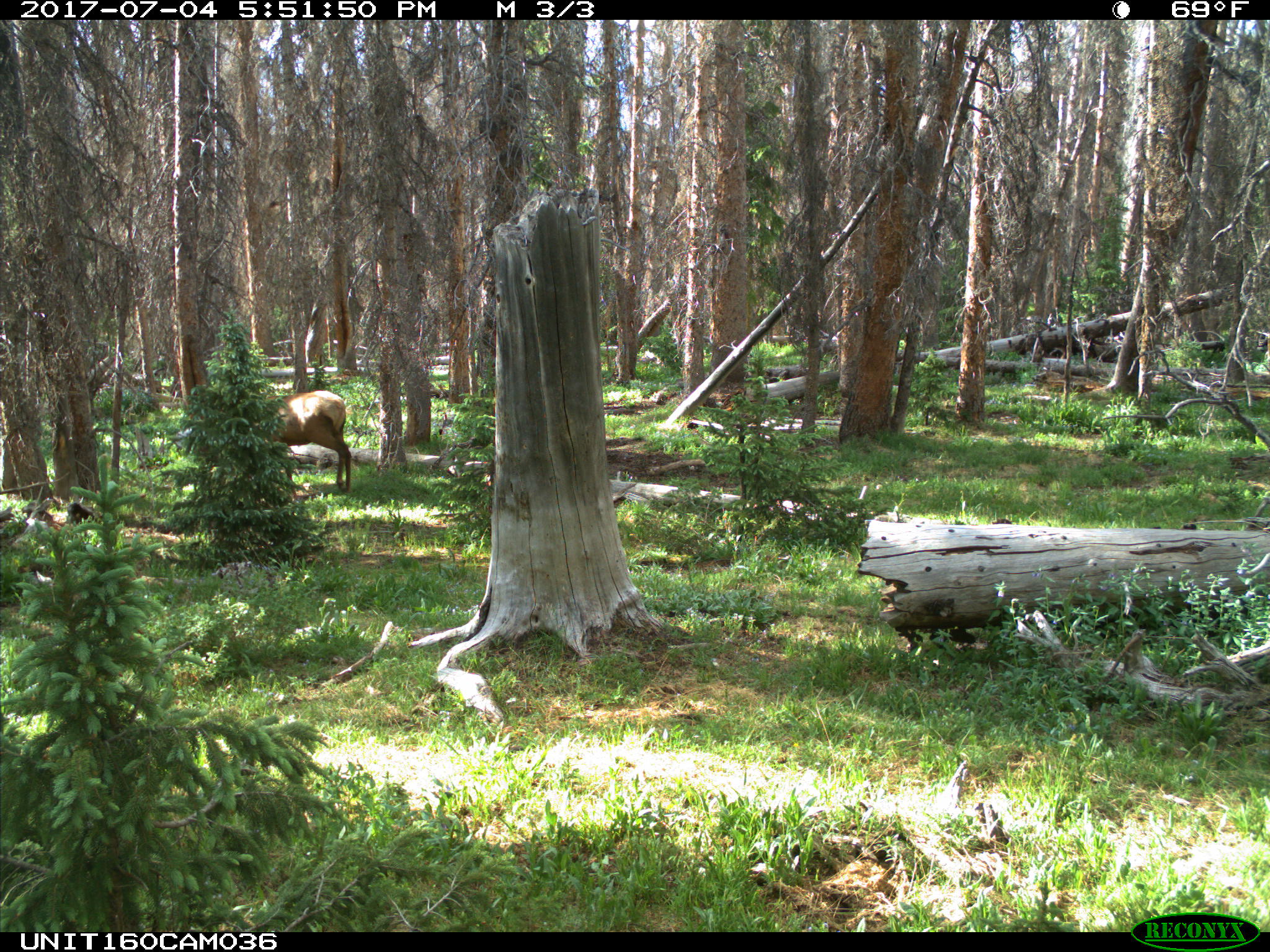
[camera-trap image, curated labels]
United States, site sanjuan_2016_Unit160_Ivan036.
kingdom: Animalia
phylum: Chordata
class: Mammalia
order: Artiodactyla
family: Cervidae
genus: Cervus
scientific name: Cervus elaphus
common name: red deer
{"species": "Cervus elaphus (red deer)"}